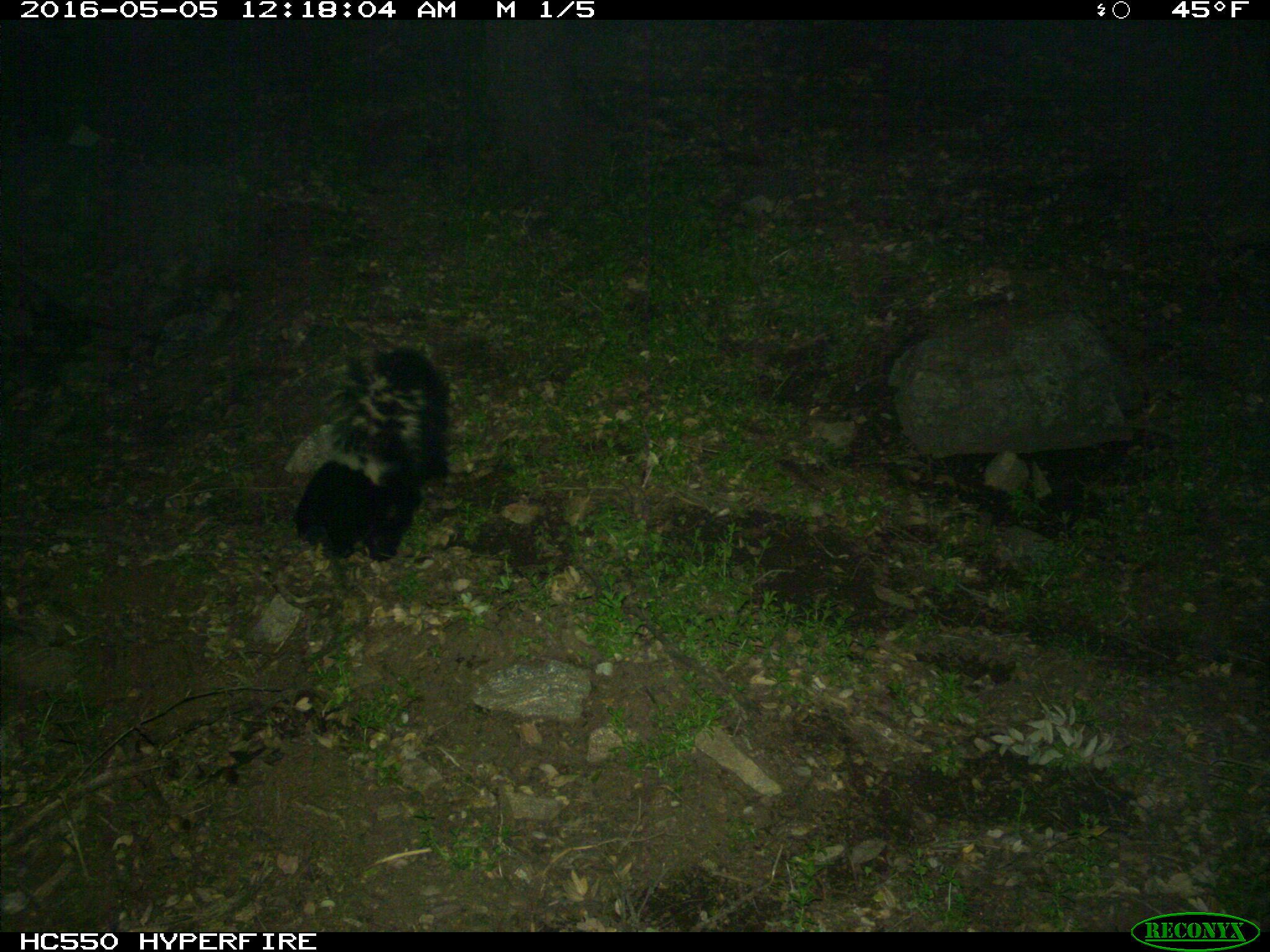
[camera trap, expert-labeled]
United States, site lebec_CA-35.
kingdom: Animalia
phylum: Chordata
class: Mammalia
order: Carnivora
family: Mephitidae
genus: Mephitis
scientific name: Mephitis mephitis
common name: striped skunk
Mephitis mephitis (striped skunk).